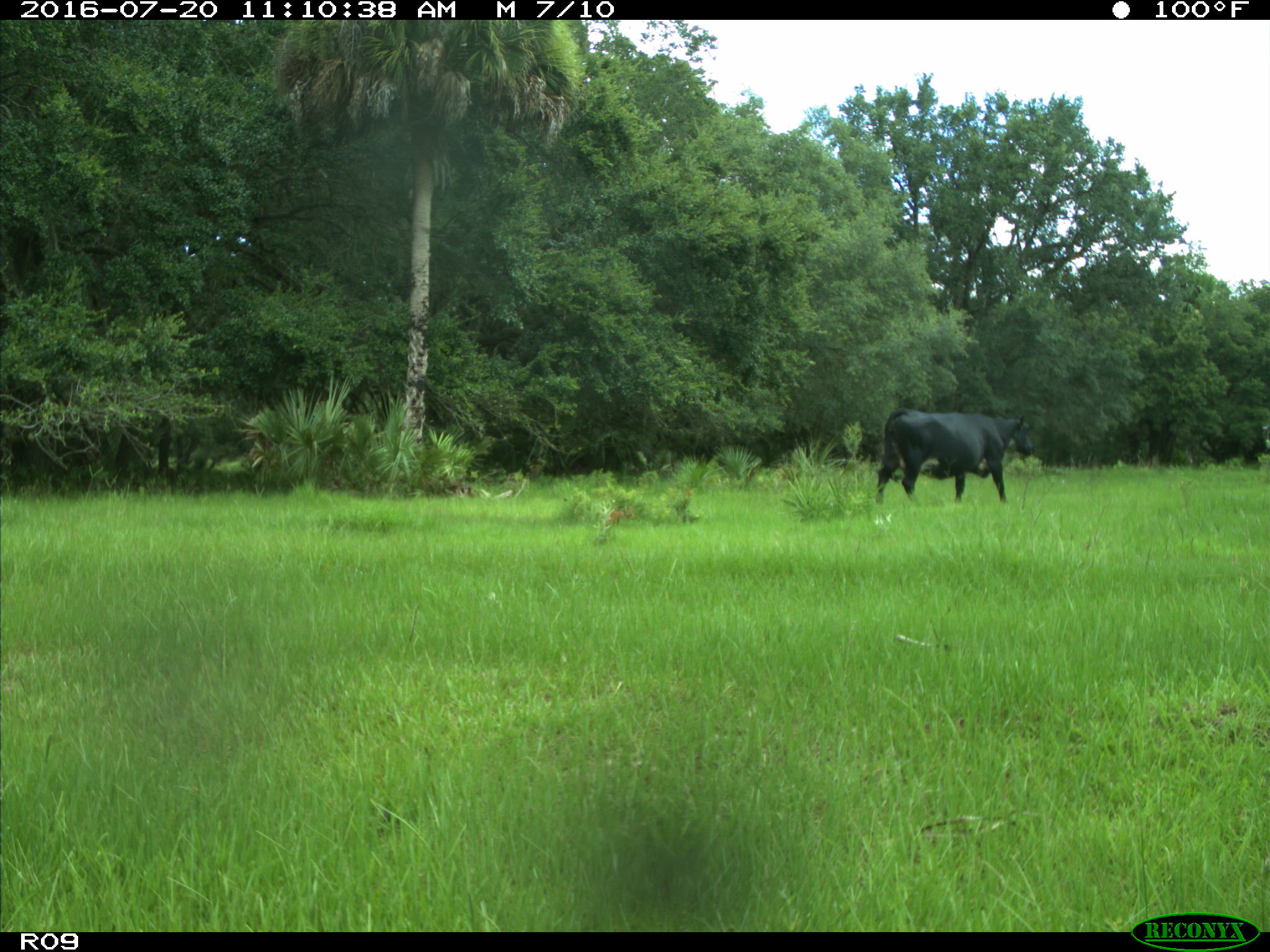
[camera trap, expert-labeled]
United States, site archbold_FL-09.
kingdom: Animalia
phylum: Chordata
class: Mammalia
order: Artiodactyla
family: Bovidae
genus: Bos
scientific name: Bos taurus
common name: domestic cow